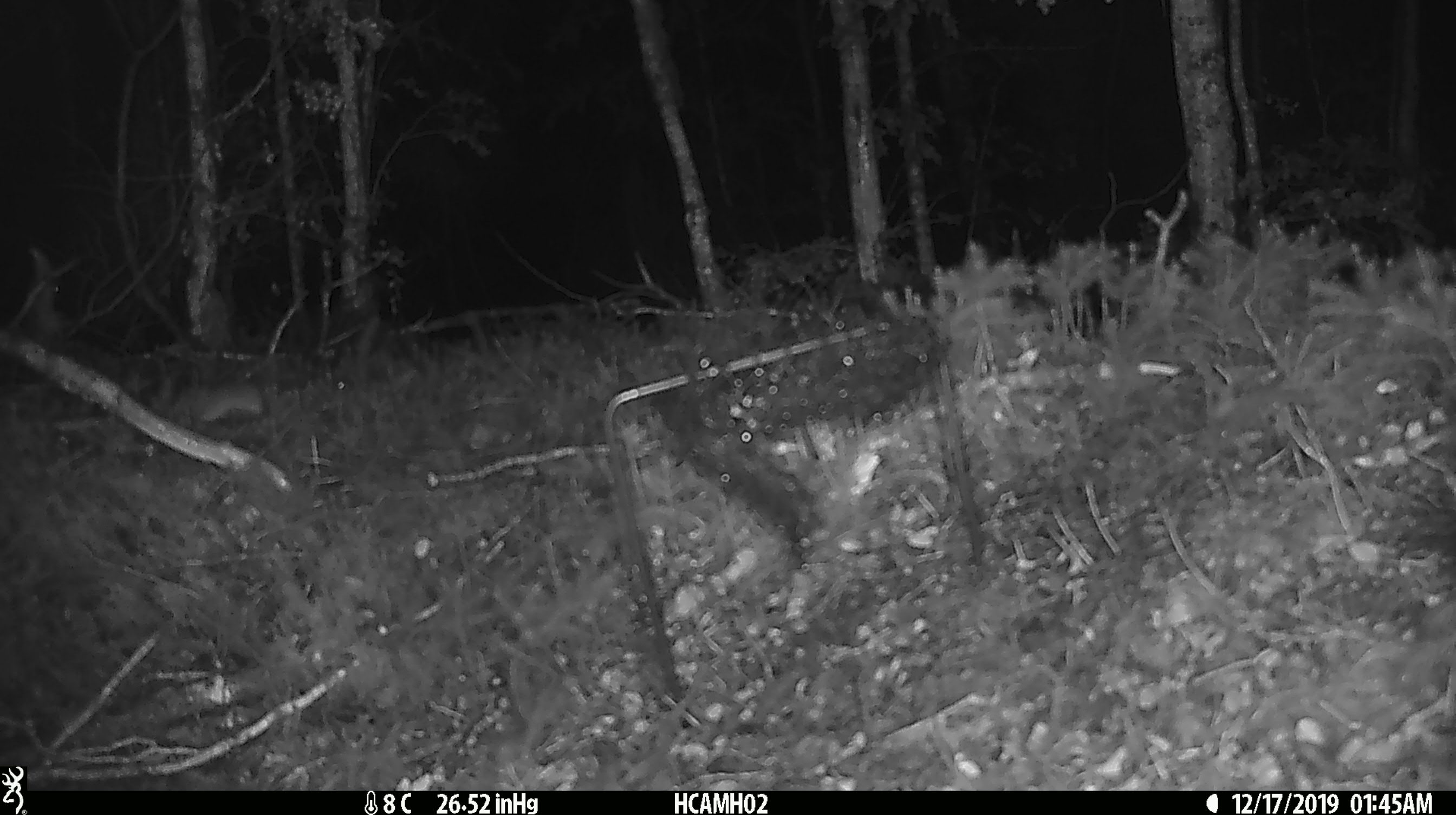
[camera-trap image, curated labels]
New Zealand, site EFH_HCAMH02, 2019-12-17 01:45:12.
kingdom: Animalia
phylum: Chordata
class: Mammalia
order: Rodentia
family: Muridae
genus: Mus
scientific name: Mus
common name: mouse